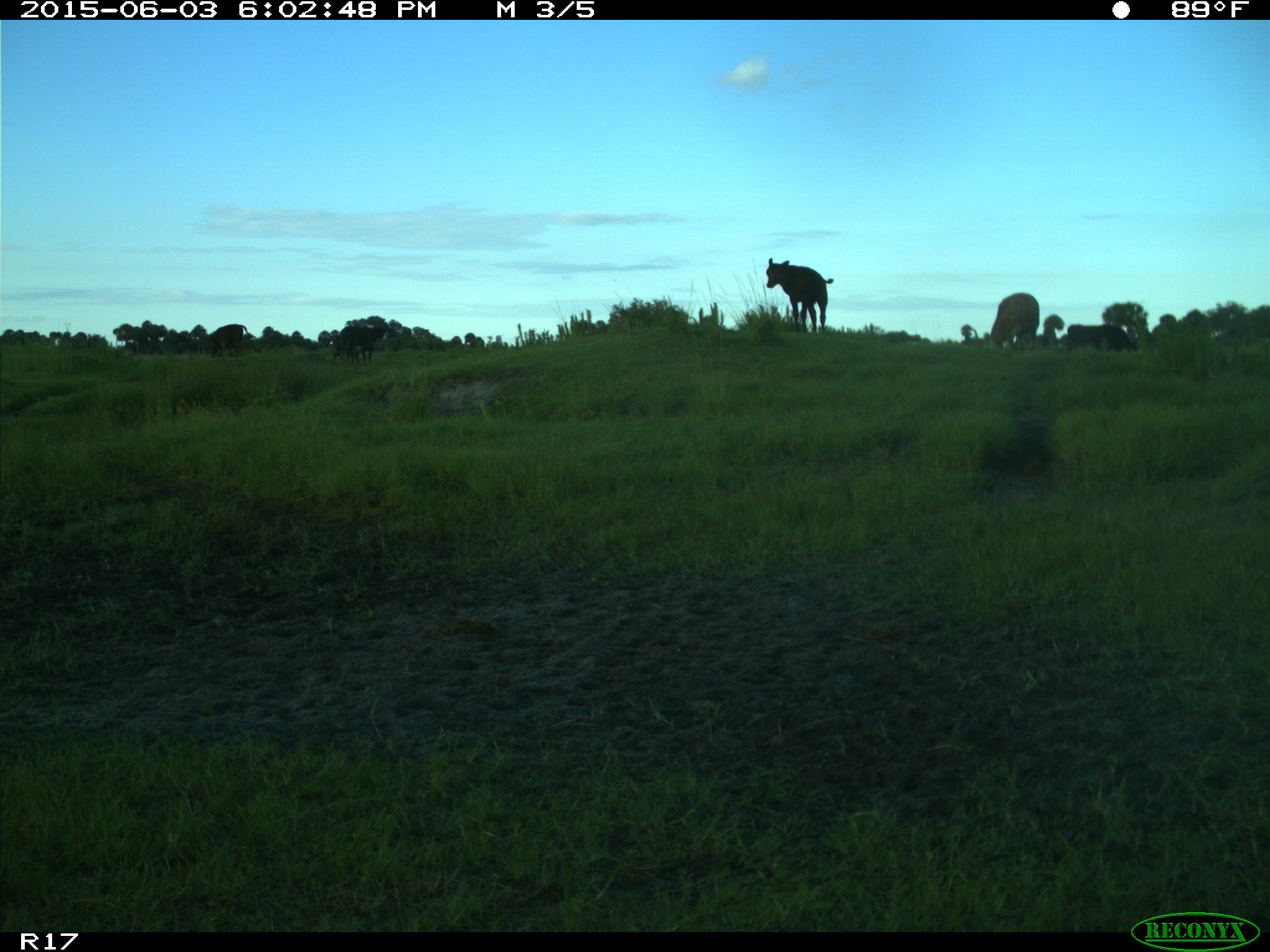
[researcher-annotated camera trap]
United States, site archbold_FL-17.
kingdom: Animalia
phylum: Chordata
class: Mammalia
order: Artiodactyla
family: Bovidae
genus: Bos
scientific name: Bos taurus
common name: domestic cow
Bos taurus (domestic cow).